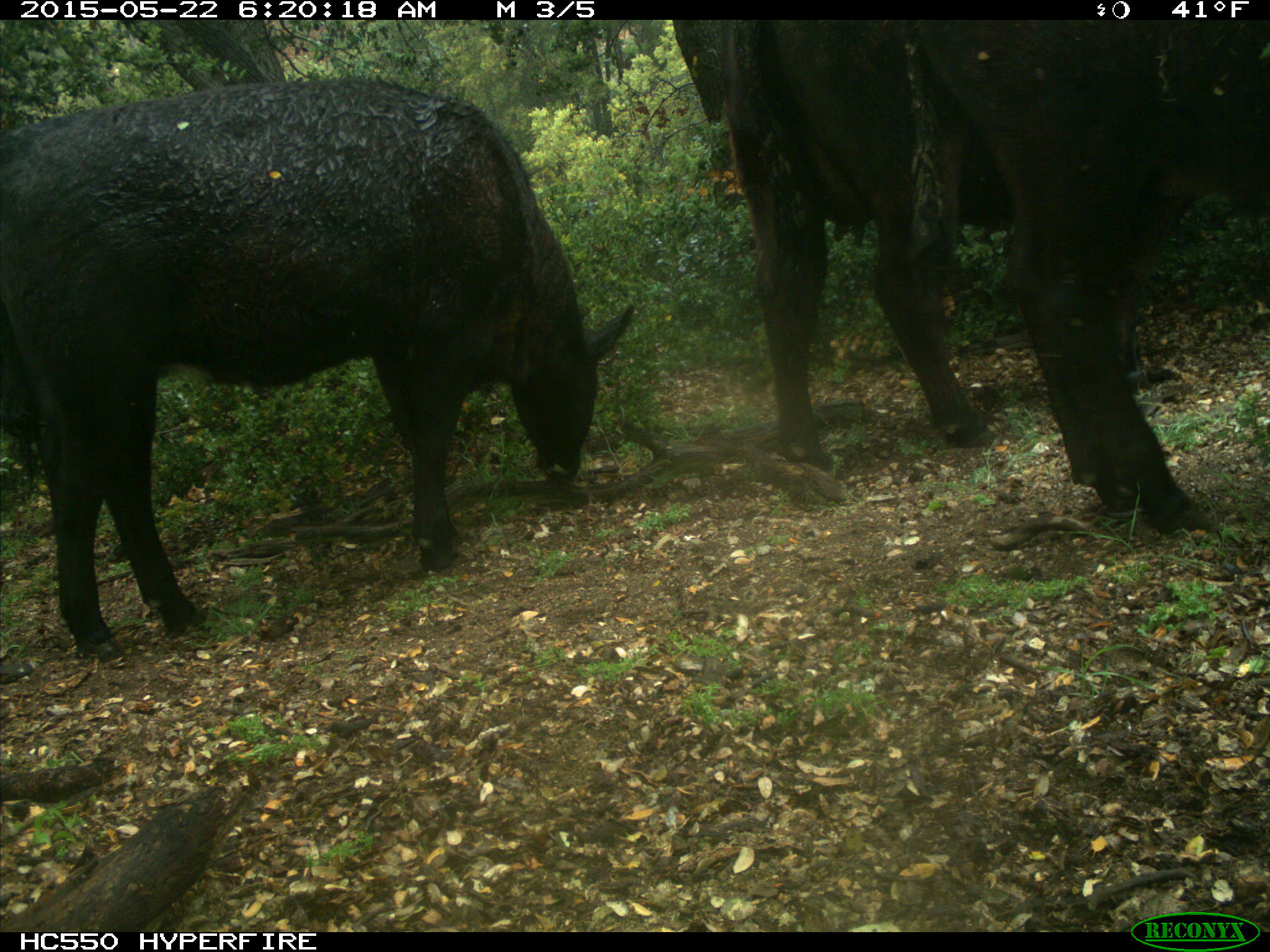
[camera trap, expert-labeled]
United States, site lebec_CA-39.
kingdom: Animalia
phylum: Chordata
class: Mammalia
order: Artiodactyla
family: Bovidae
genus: Bos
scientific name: Bos taurus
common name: domestic cow